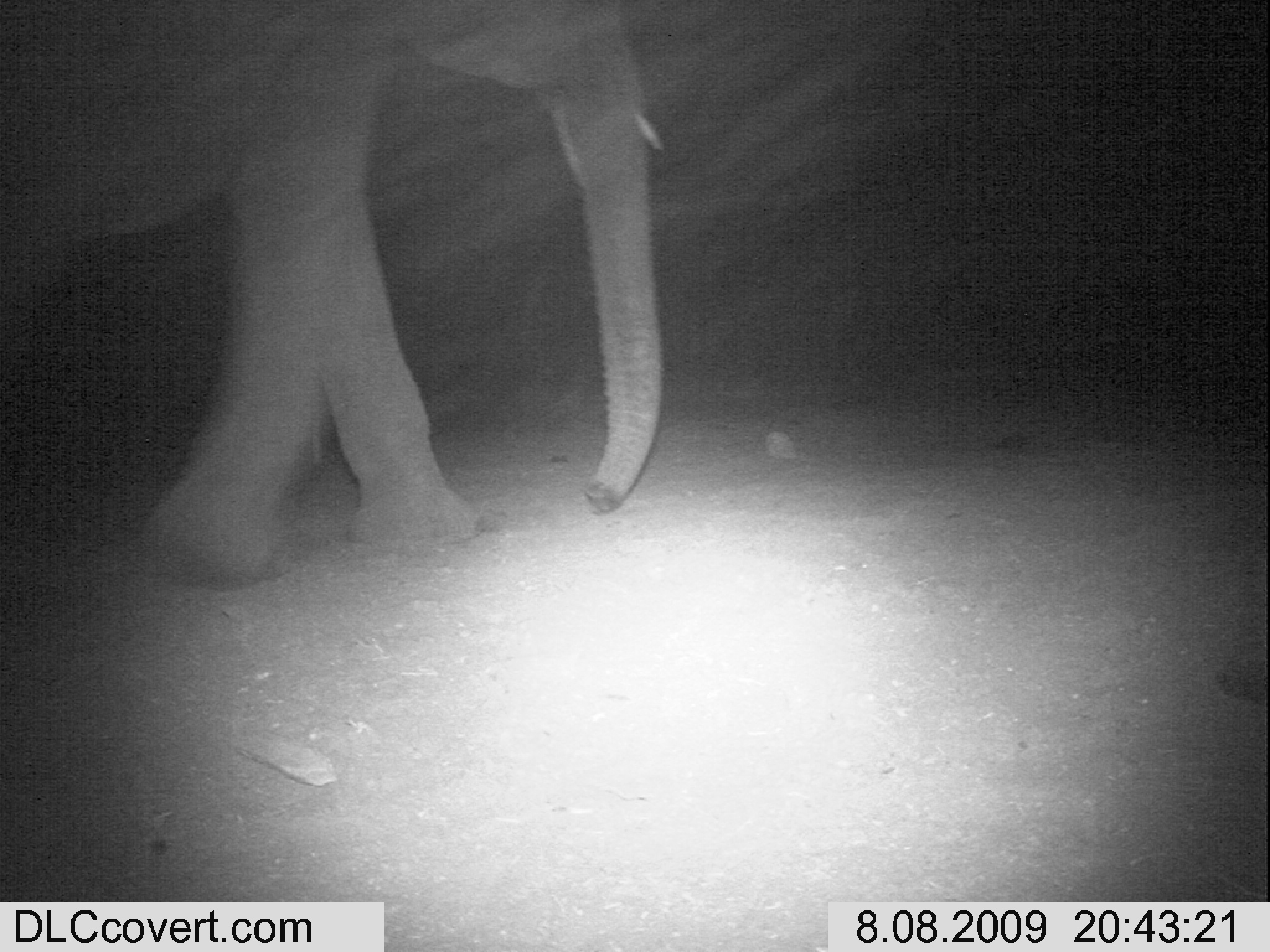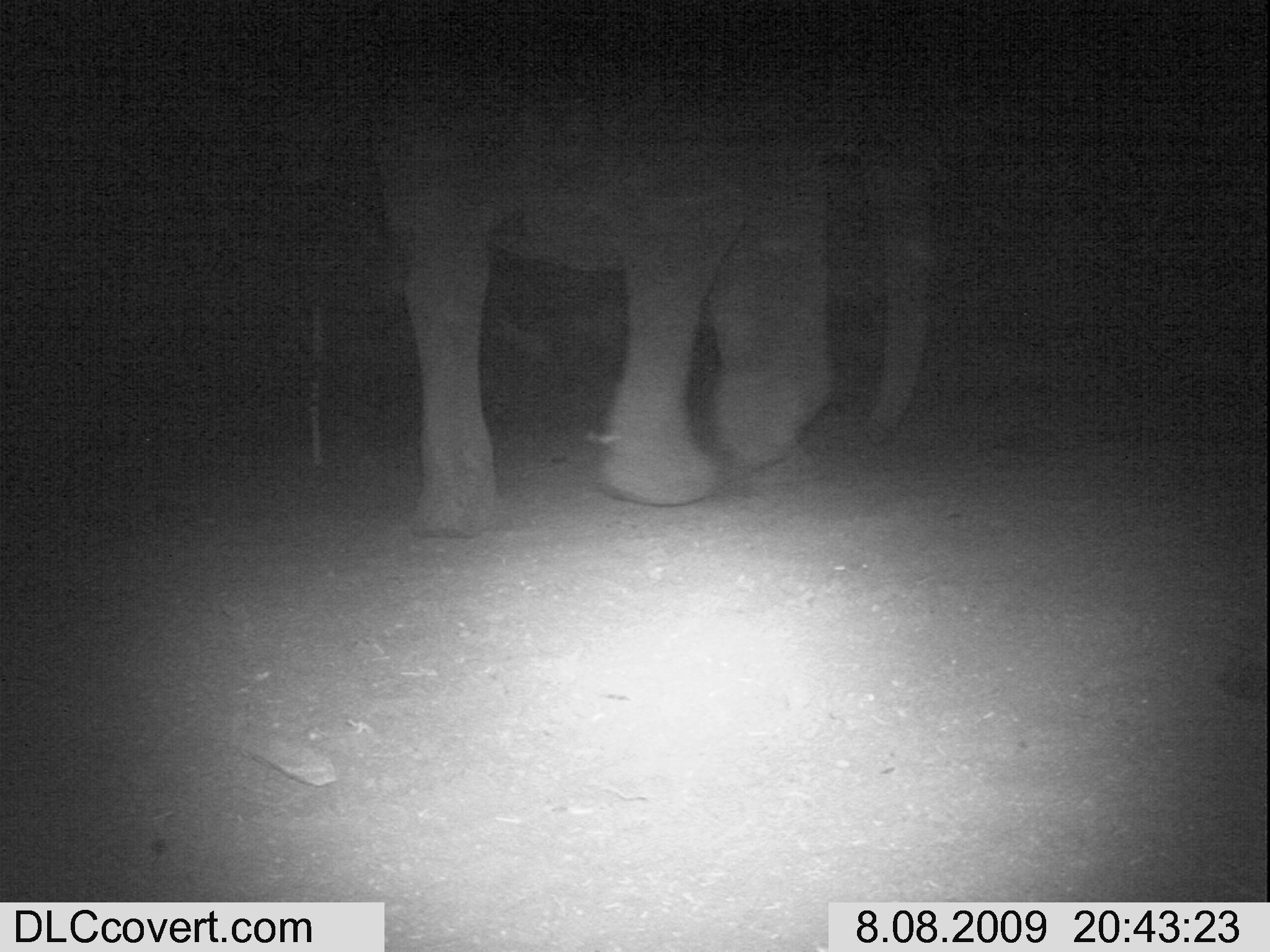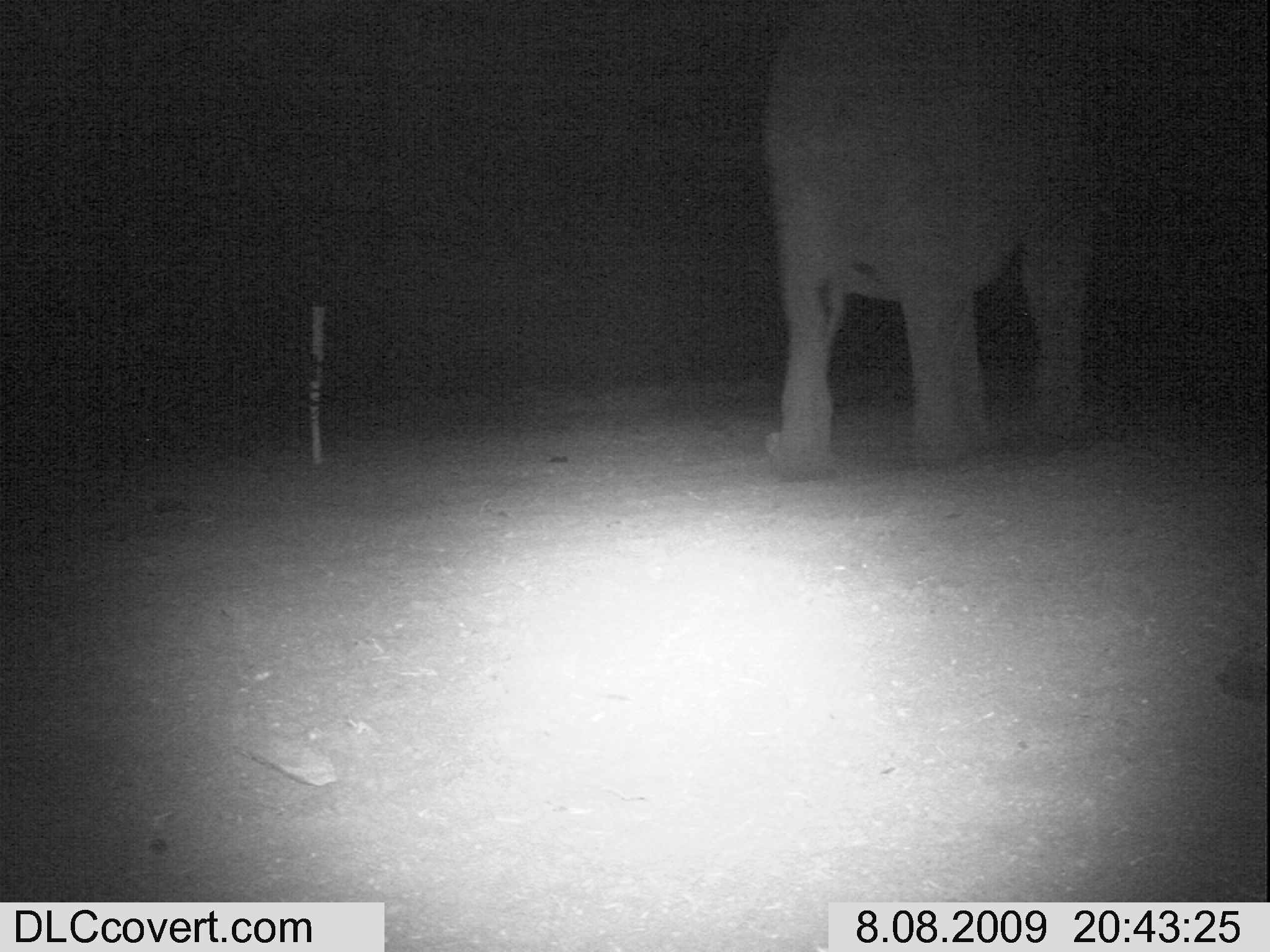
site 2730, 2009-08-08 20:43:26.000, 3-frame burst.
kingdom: Animalia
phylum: Chordata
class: Mammalia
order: Proboscidea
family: Elephantidae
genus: Loxodonta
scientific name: Loxodonta africana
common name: african bush elephant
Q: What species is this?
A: Loxodonta africana (african bush elephant).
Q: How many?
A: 1.